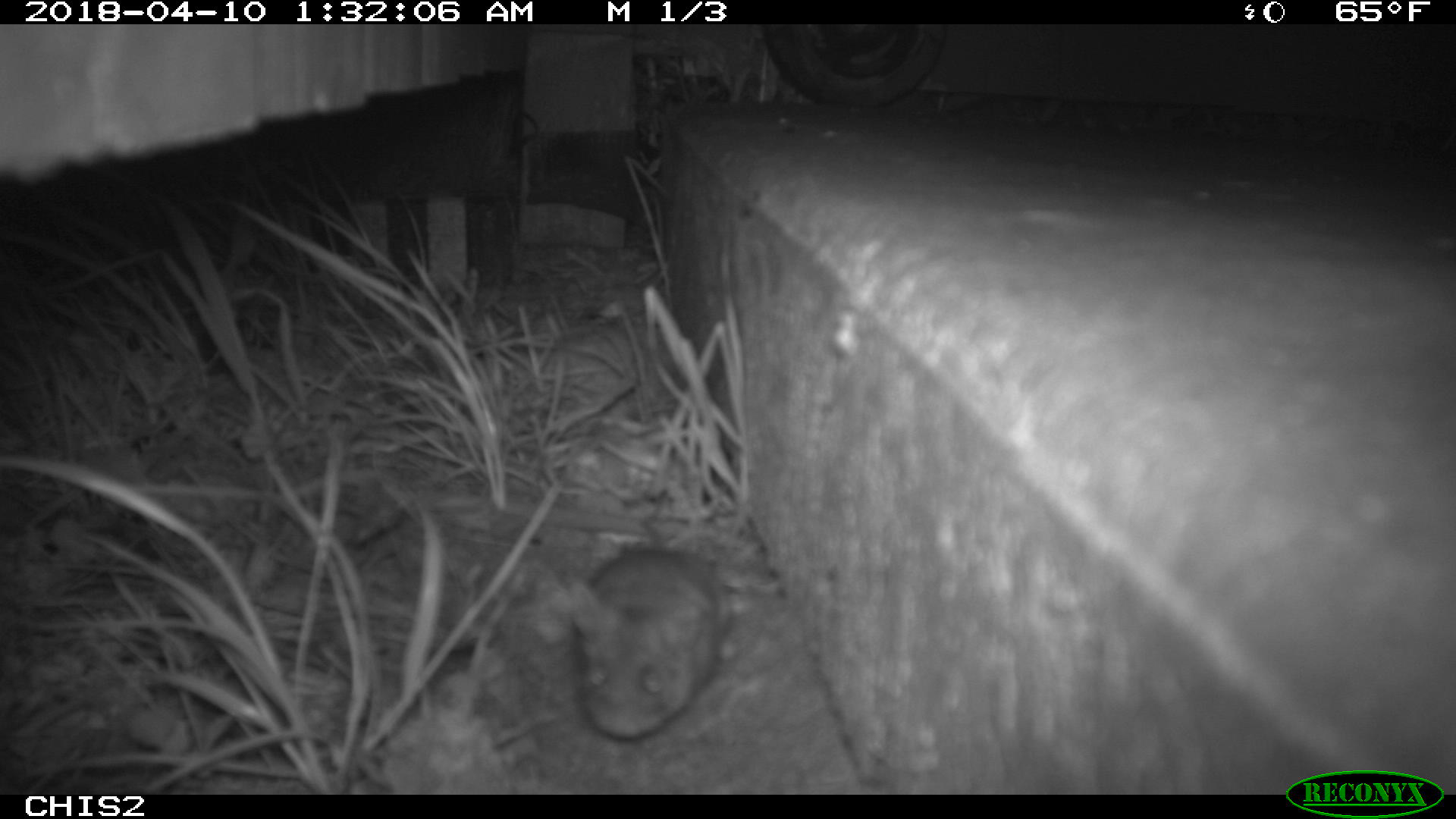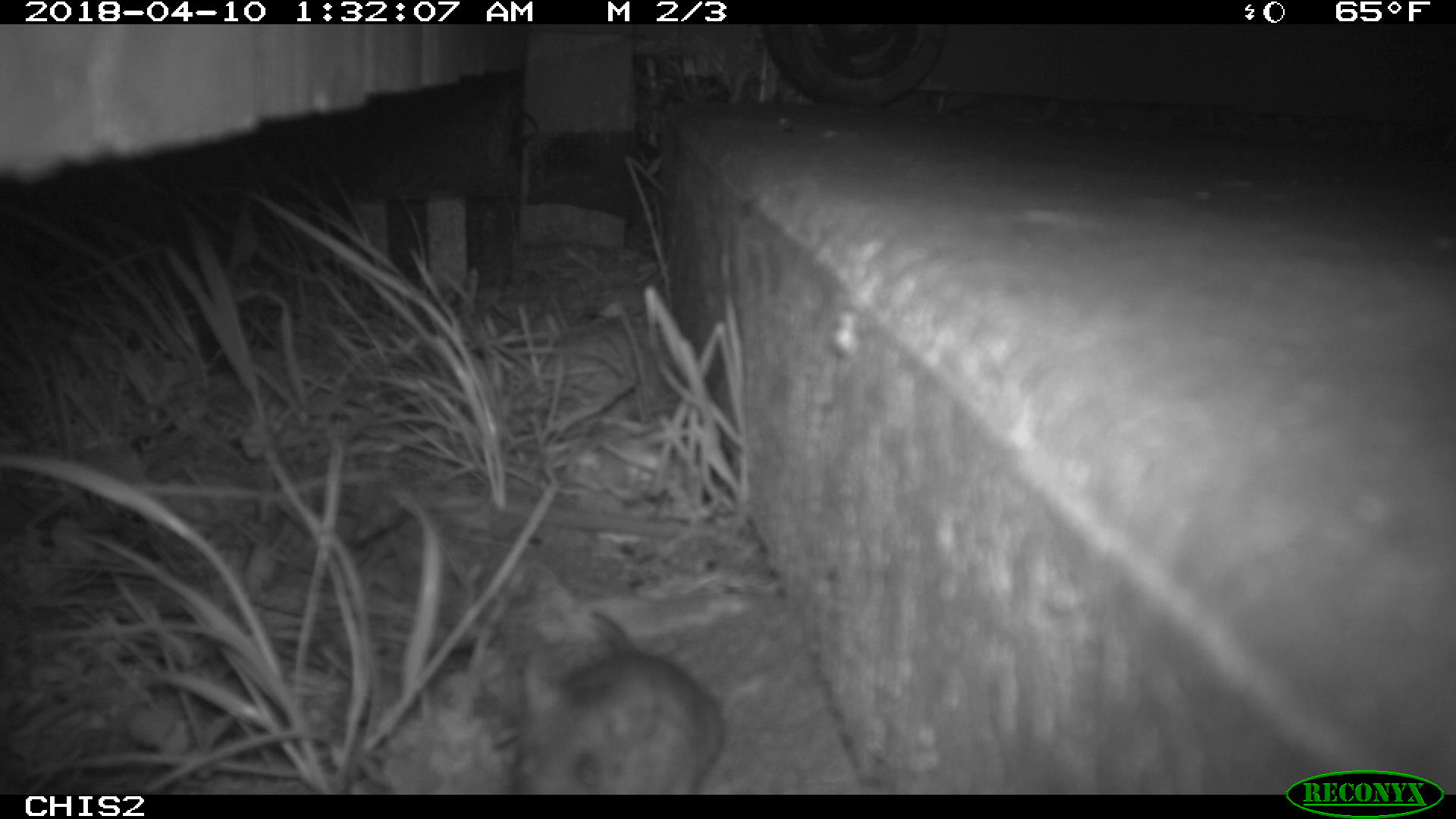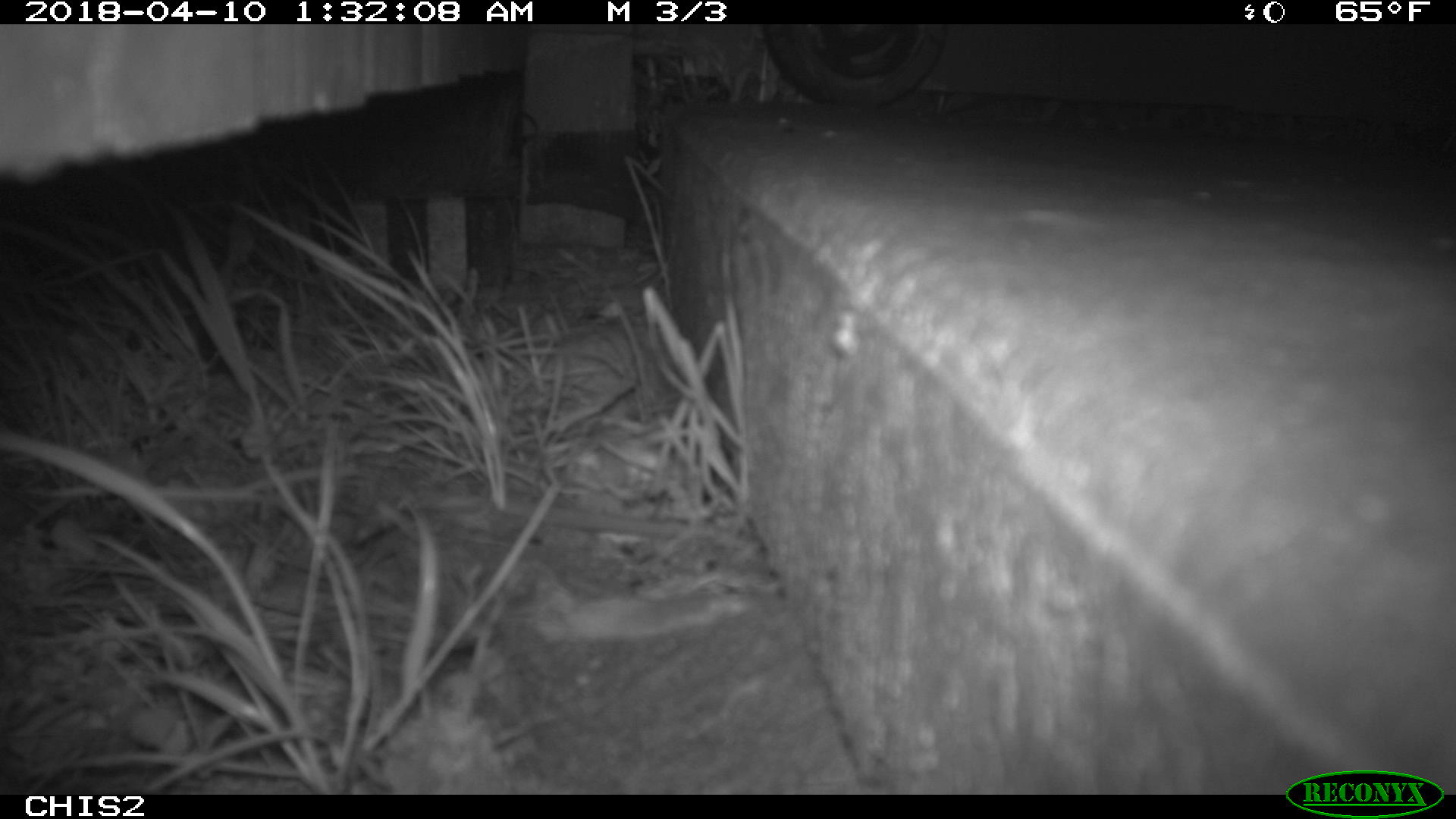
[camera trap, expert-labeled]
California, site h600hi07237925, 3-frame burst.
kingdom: Animalia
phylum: Chordata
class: Mammalia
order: Rodentia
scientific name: Rodentia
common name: rodent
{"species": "rodent (Rodentia)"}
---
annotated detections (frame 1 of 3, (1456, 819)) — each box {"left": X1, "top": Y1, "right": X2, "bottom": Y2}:
rodent: {"left": 567, "top": 546, "right": 733, "bottom": 740}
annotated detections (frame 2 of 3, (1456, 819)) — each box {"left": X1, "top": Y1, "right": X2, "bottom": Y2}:
rodent: {"left": 509, "top": 611, "right": 729, "bottom": 793}